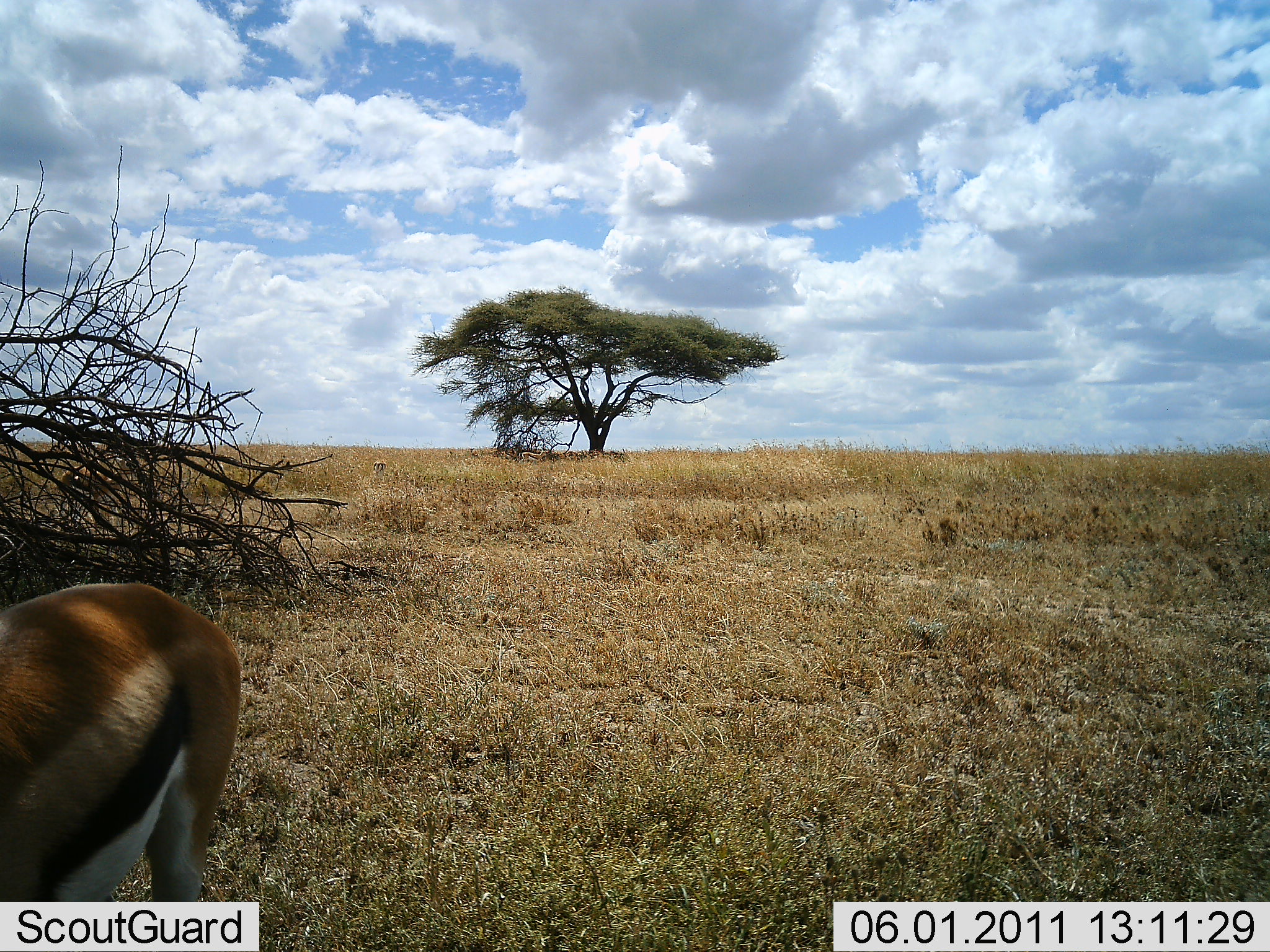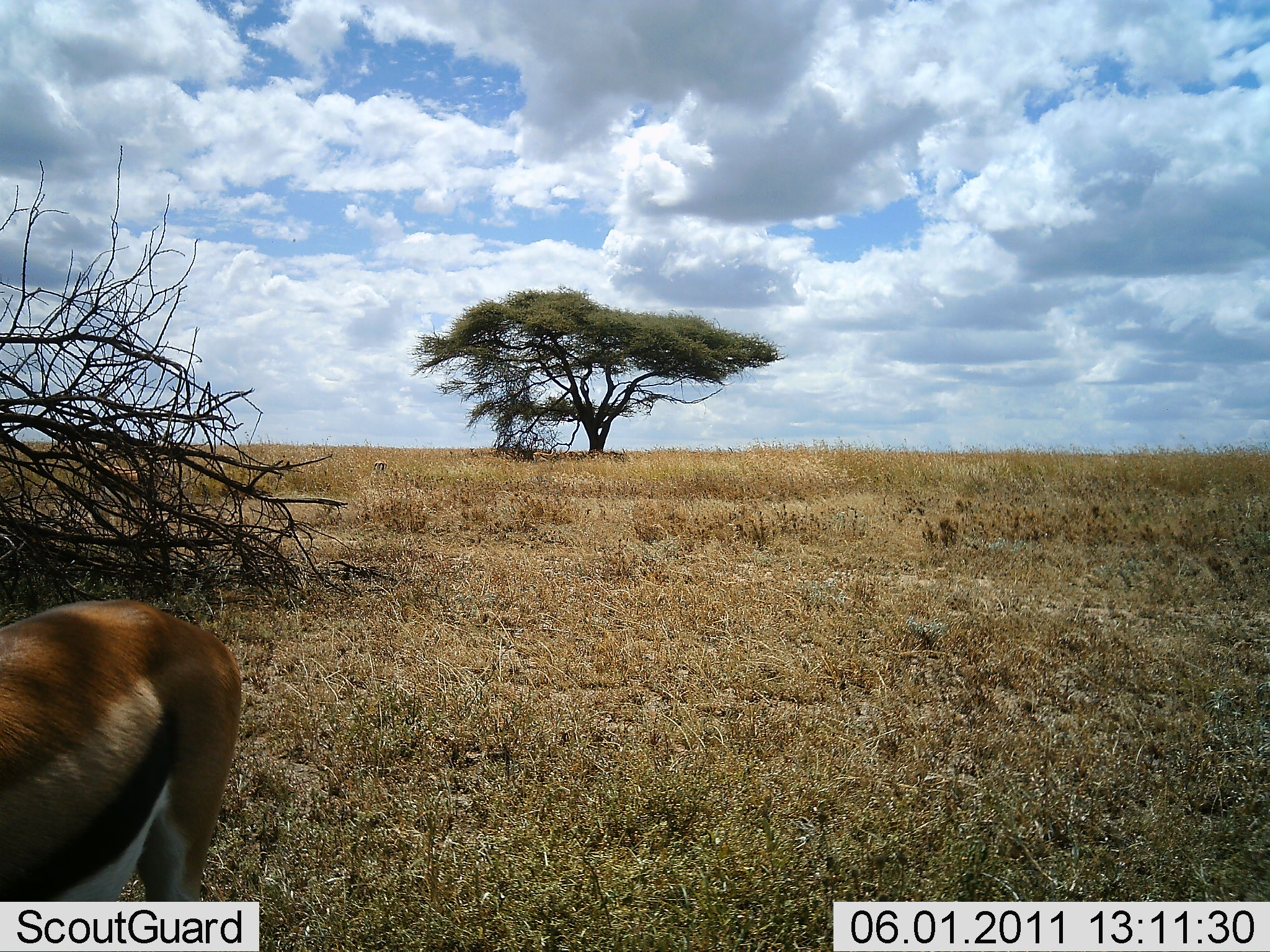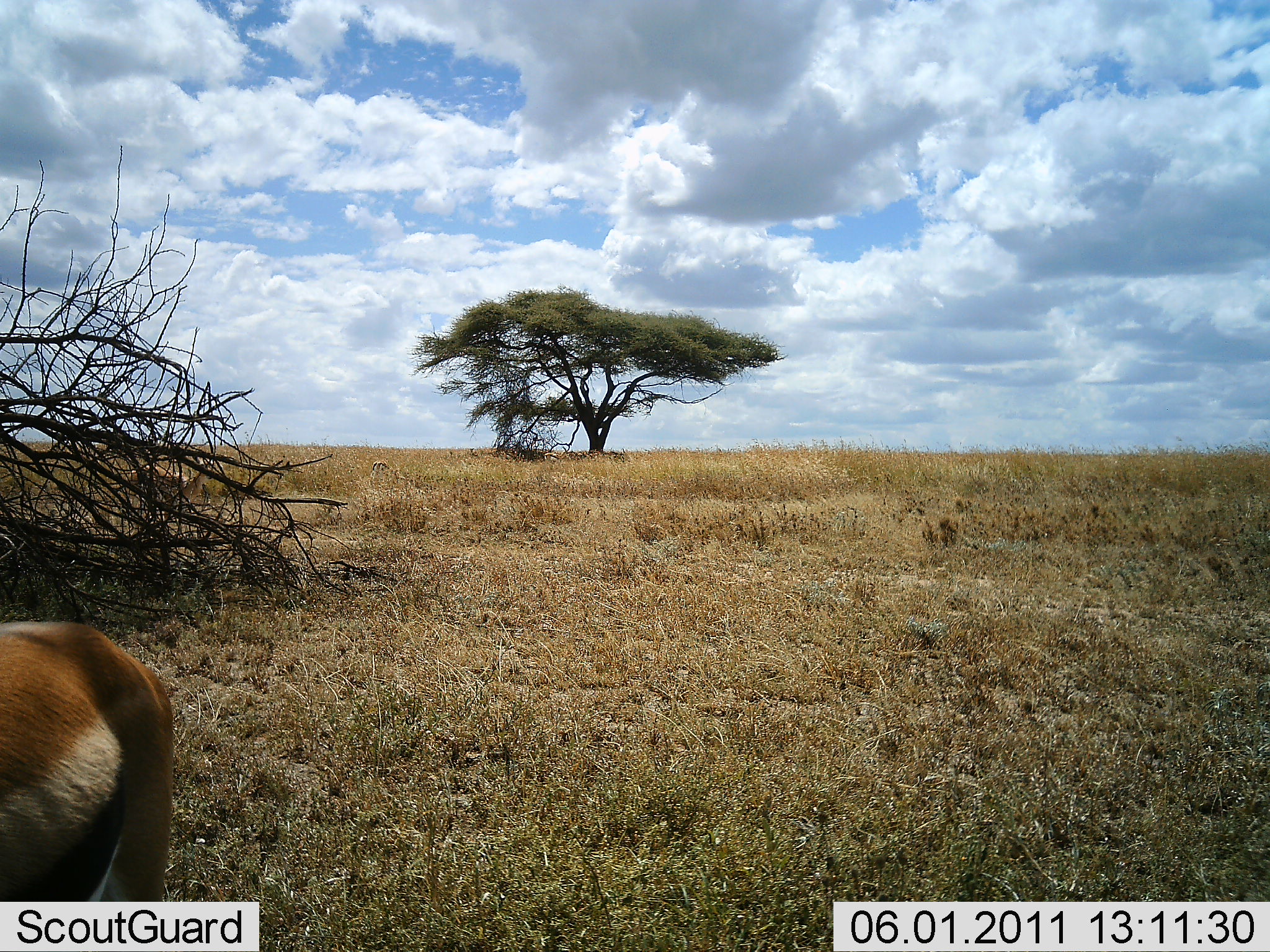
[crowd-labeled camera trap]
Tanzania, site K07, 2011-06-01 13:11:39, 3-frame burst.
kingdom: Animalia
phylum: Chordata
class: Mammalia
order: Artiodactyla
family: Bovidae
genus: Eudorcas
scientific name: Eudorcas thomsonii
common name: thomson's gazelle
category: gazellethomsons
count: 2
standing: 45%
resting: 9%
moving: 27%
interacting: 0%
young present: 0%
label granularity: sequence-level